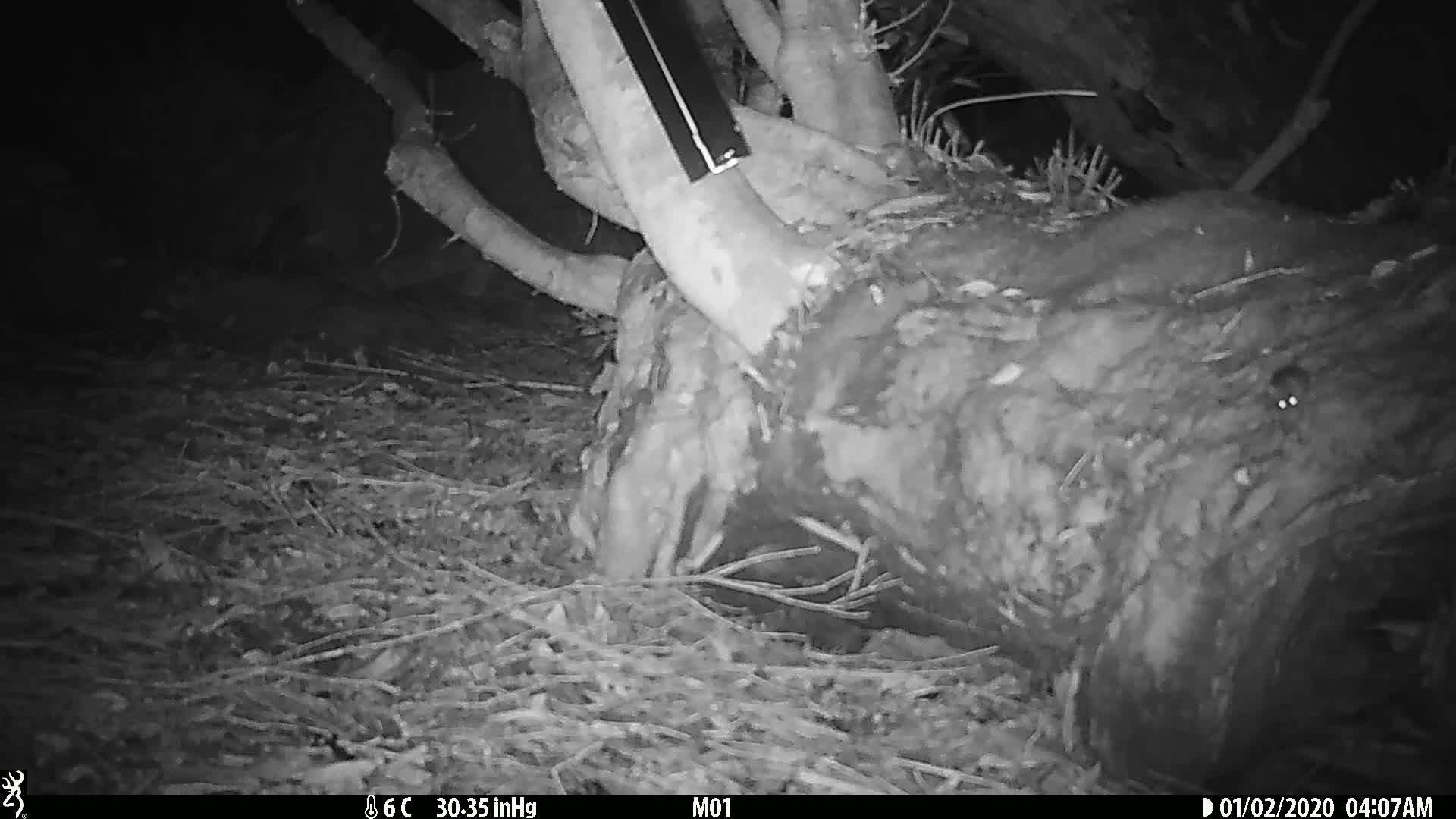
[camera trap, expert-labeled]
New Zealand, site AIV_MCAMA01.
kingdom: Animalia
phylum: Chordata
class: Mammalia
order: Rodentia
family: Muridae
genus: Mus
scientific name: Mus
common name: mouse